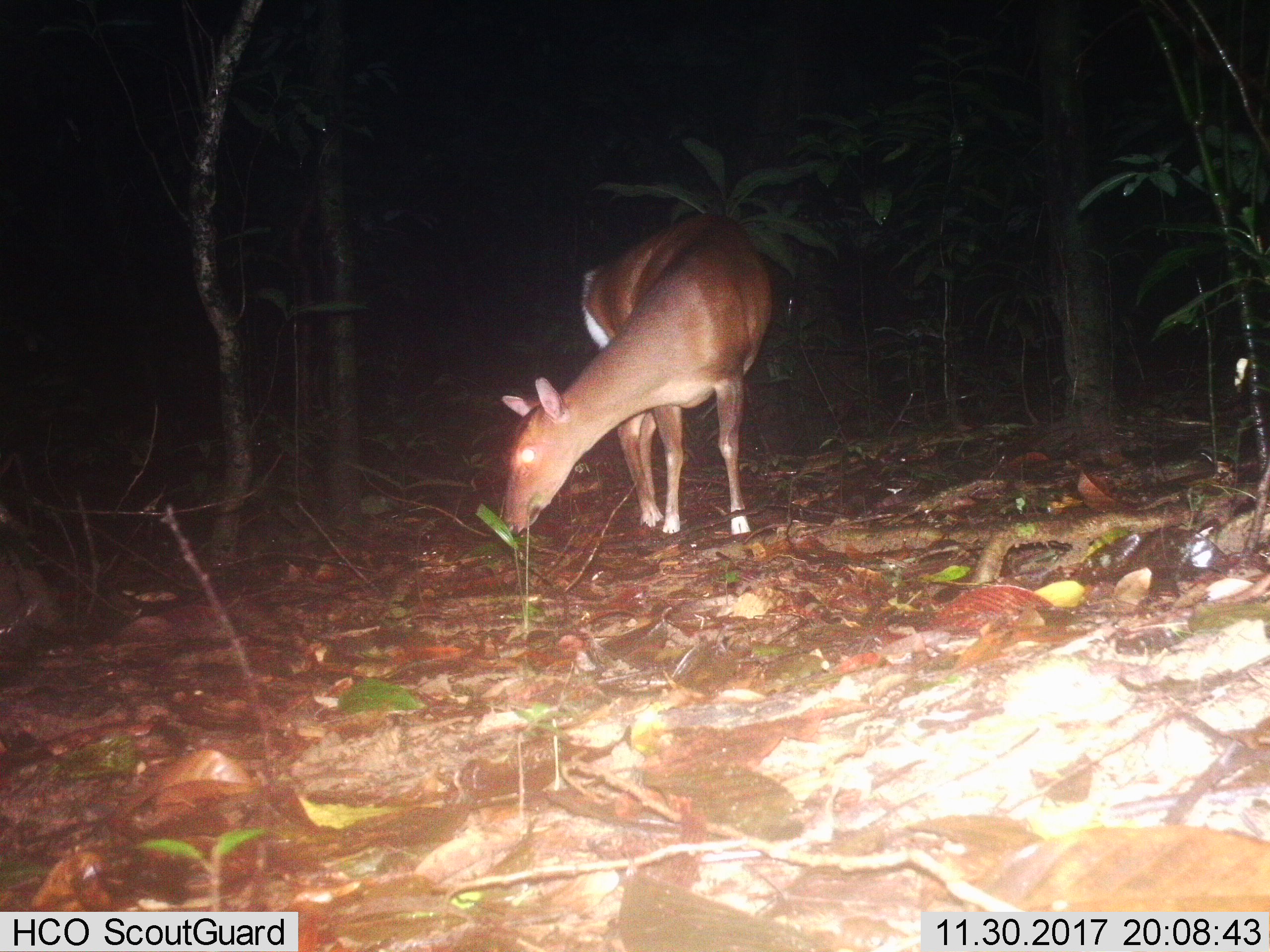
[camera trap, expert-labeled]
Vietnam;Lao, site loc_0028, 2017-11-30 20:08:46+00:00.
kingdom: Animalia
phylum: Chordata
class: Mammalia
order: Artiodactyla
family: Cervidae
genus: Muntiacus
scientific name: Muntiacus vuquangensis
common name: large-antlered muntjac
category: large antlered muntjac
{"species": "large antlered muntjac (large-antlered muntjac) (Muntiacus vuquangensis)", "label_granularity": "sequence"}